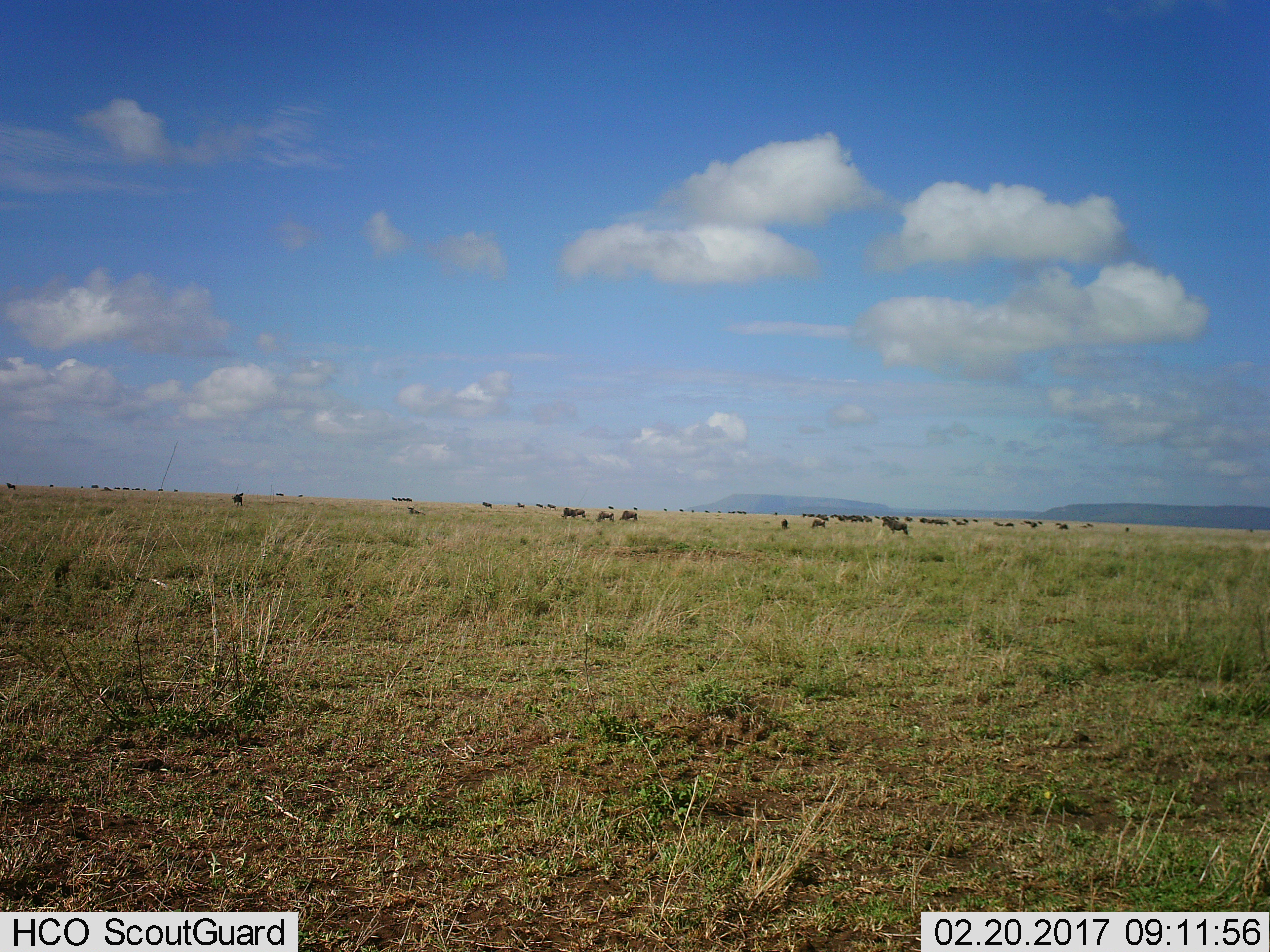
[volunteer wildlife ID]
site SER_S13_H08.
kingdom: Animalia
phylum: Chordata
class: Mammalia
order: Artiodactyla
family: Bovidae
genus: Connochaetes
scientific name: Connochaetes taurinus taurinus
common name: blue wildebeest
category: wildebeestblue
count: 11-50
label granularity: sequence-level